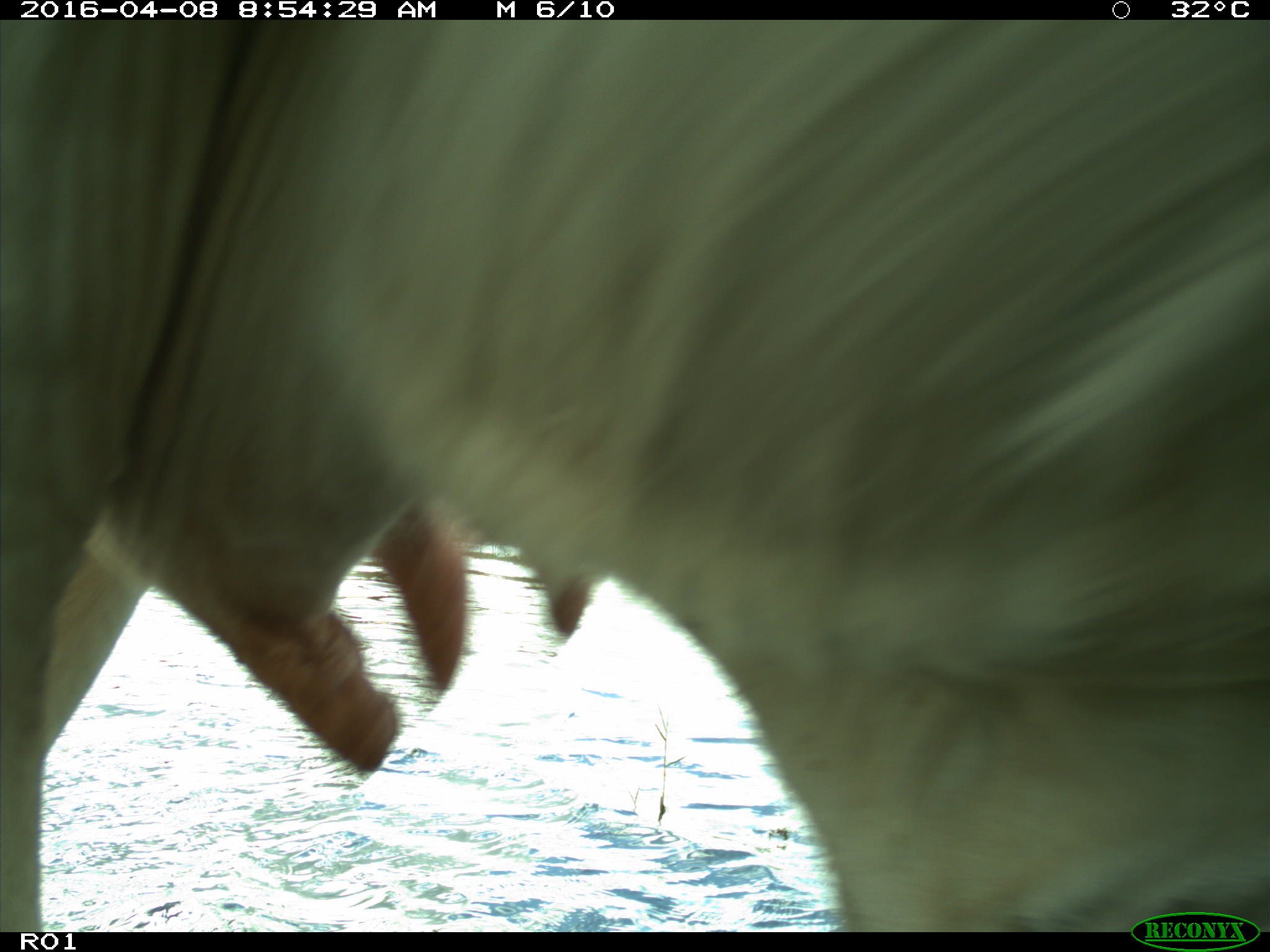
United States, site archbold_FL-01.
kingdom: Animalia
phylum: Chordata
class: Mammalia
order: Artiodactyla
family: Bovidae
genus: Bos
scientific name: Bos taurus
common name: domestic cow